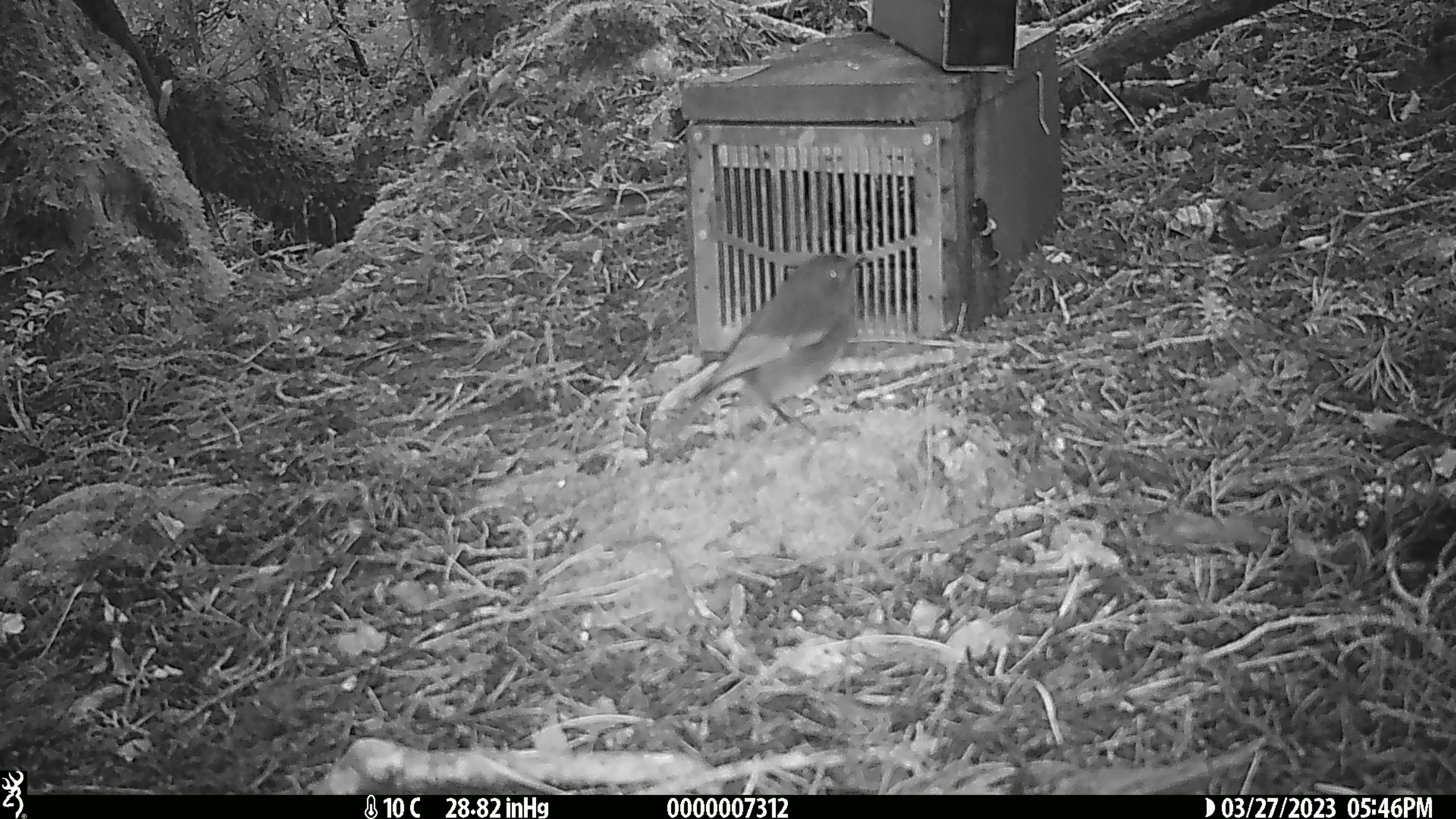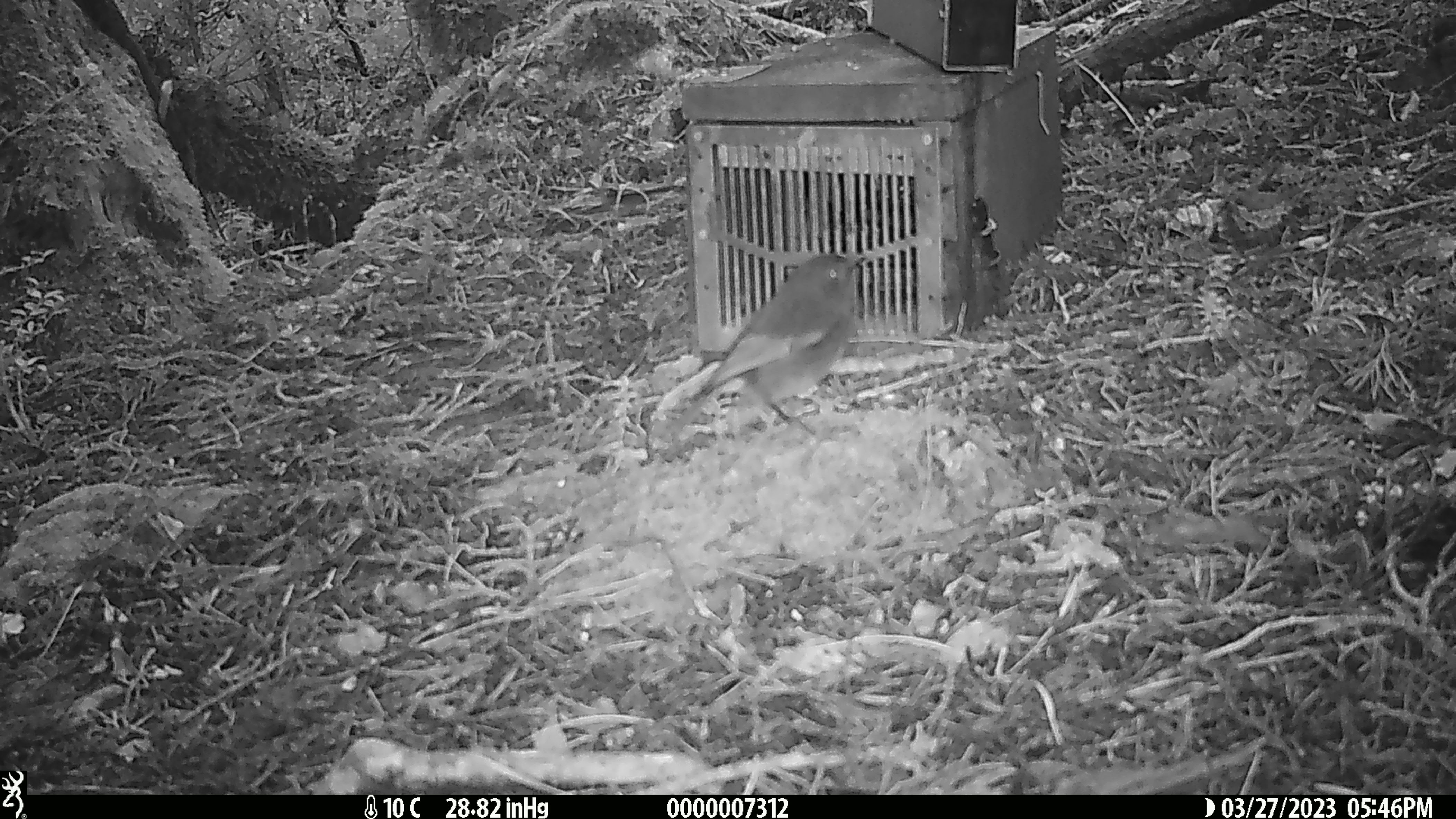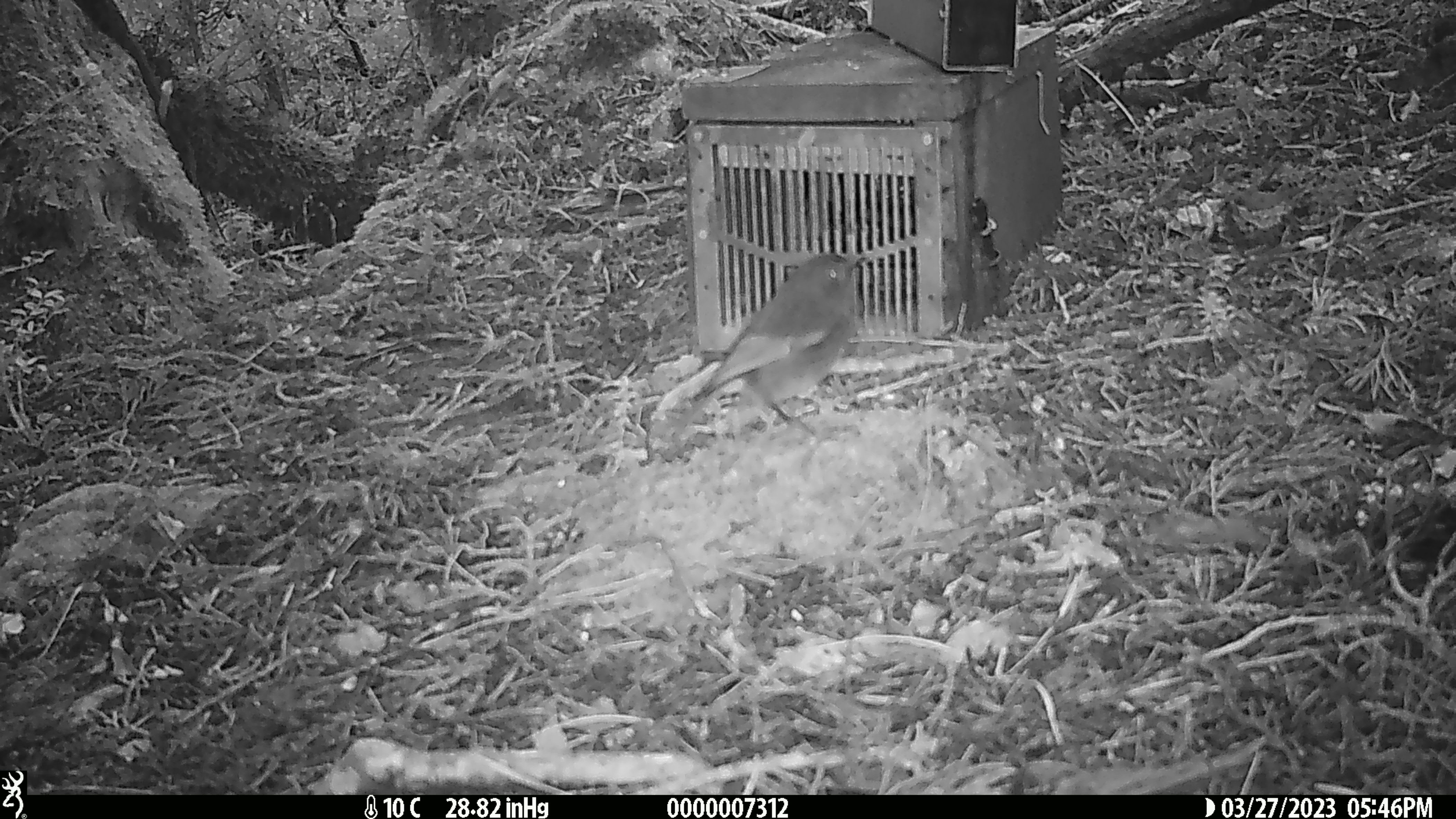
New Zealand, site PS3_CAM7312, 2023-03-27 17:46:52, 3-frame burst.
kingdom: Animalia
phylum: Chordata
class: Aves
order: Passeriformes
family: Petroicidae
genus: Petroica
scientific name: Petroica australis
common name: new zealand robin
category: robin